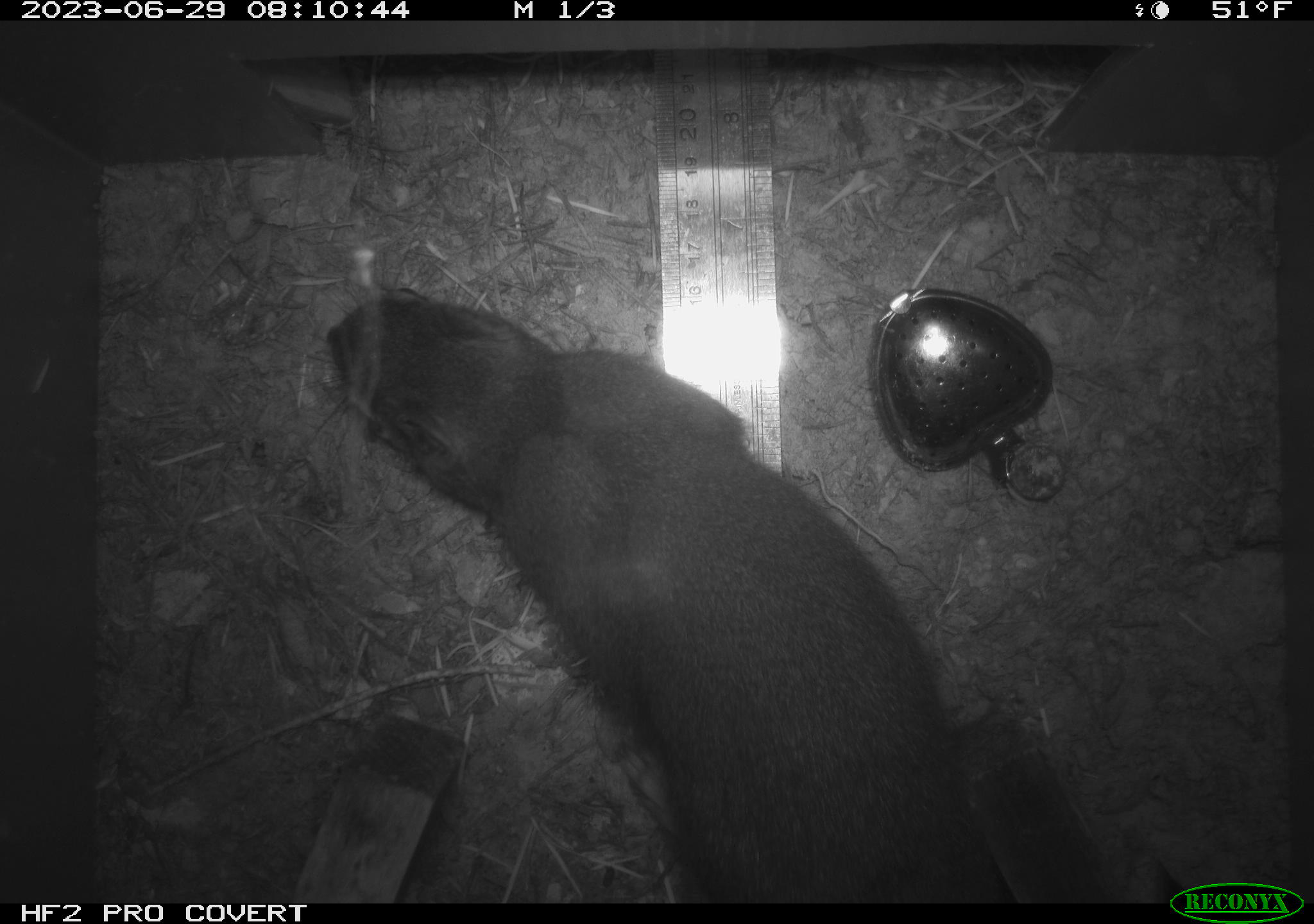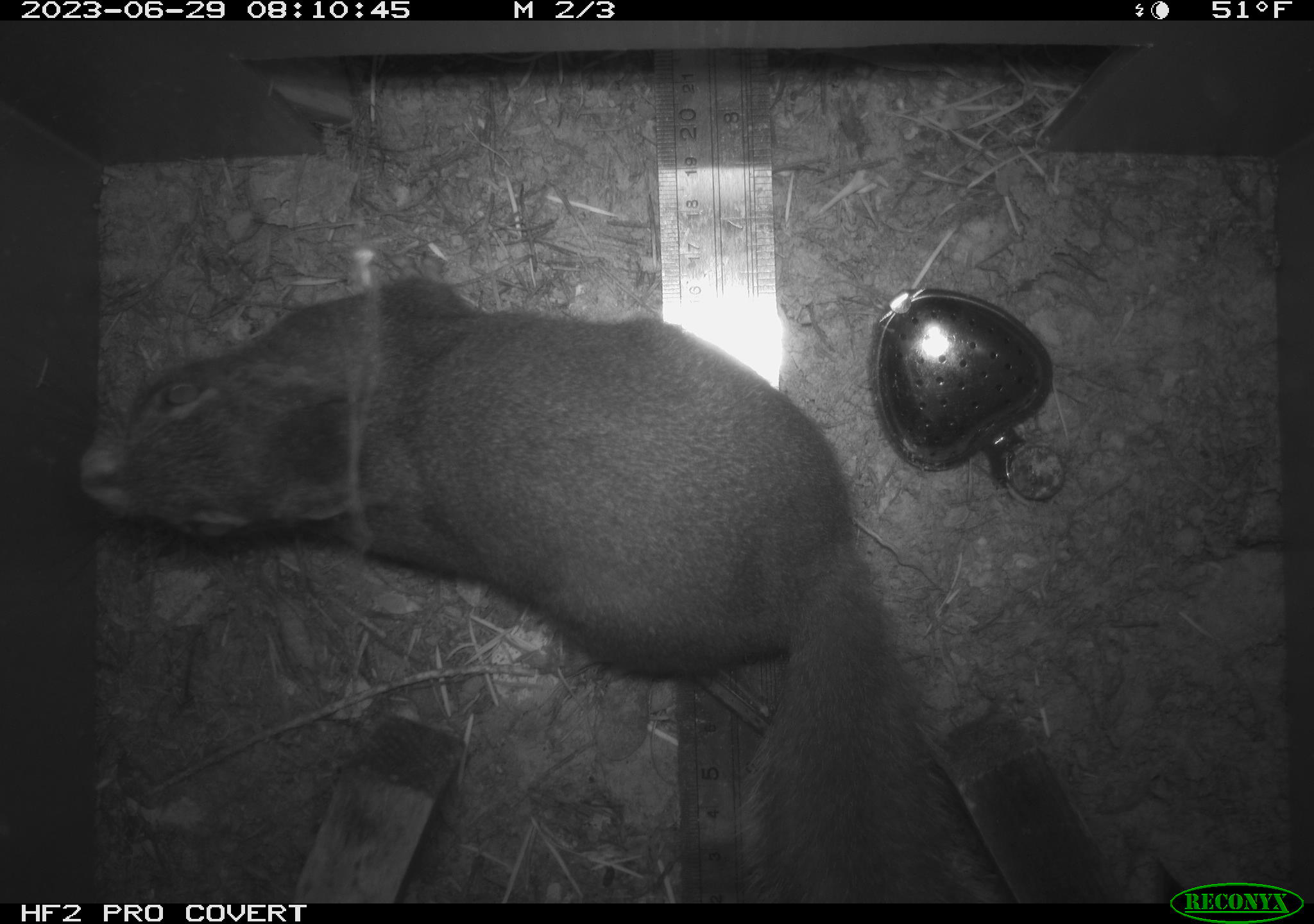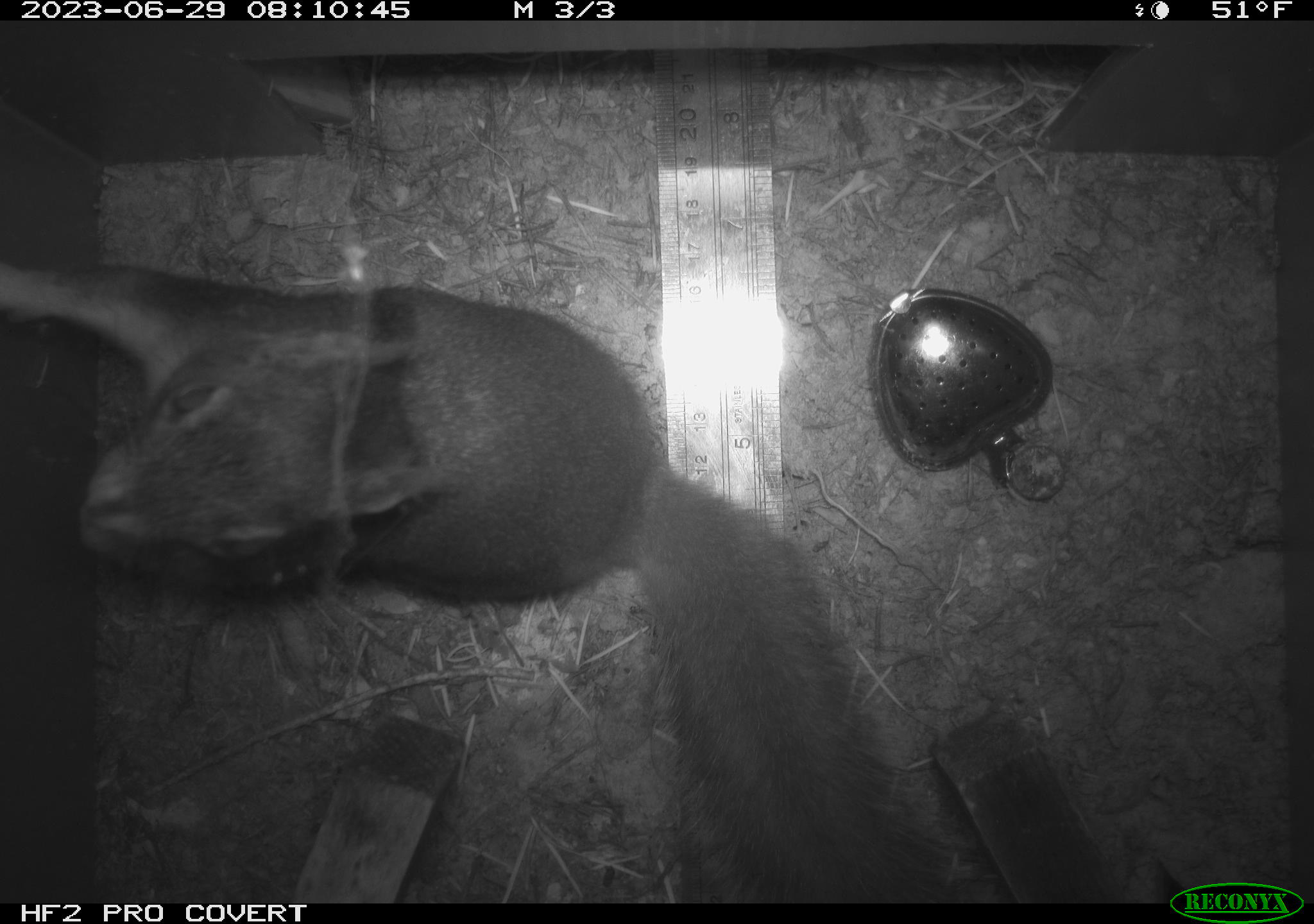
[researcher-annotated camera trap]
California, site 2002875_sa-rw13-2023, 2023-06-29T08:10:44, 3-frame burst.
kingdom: Animalia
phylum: Chordata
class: Mammalia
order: Rodentia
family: Sciuridae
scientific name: Sciuridae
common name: squirrels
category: sciuridae family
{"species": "sciuridae family (squirrels) (Sciuridae)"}